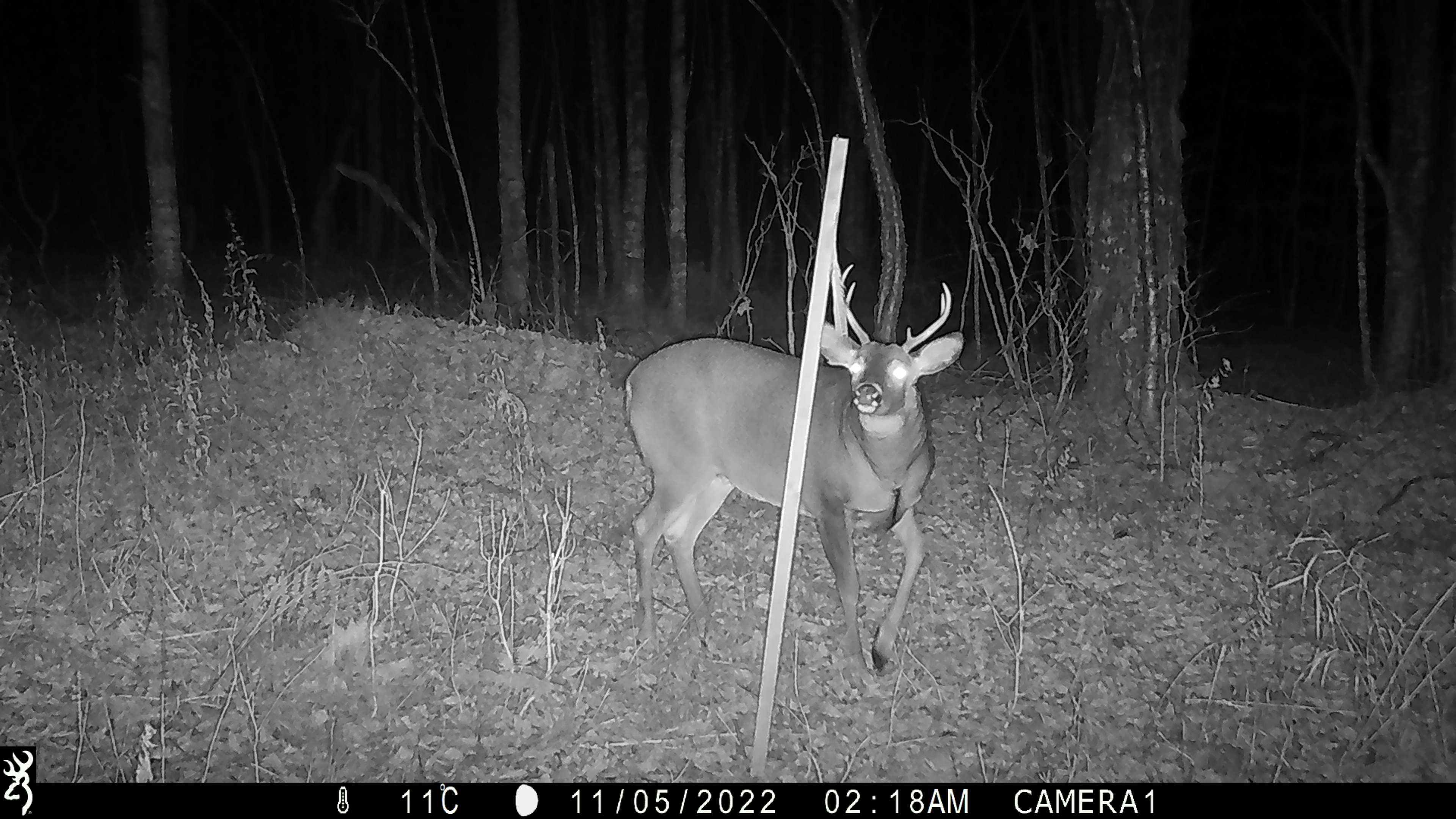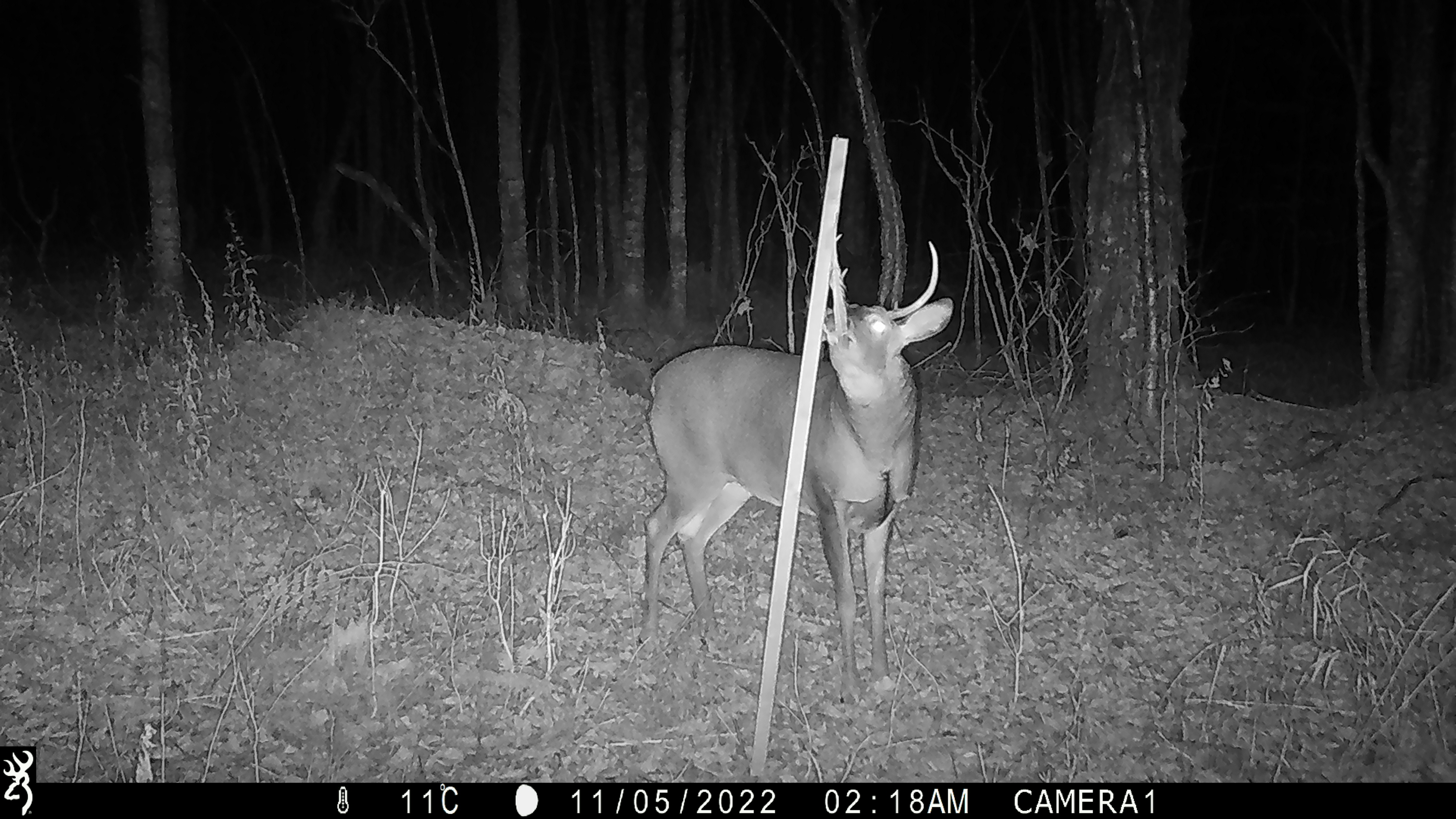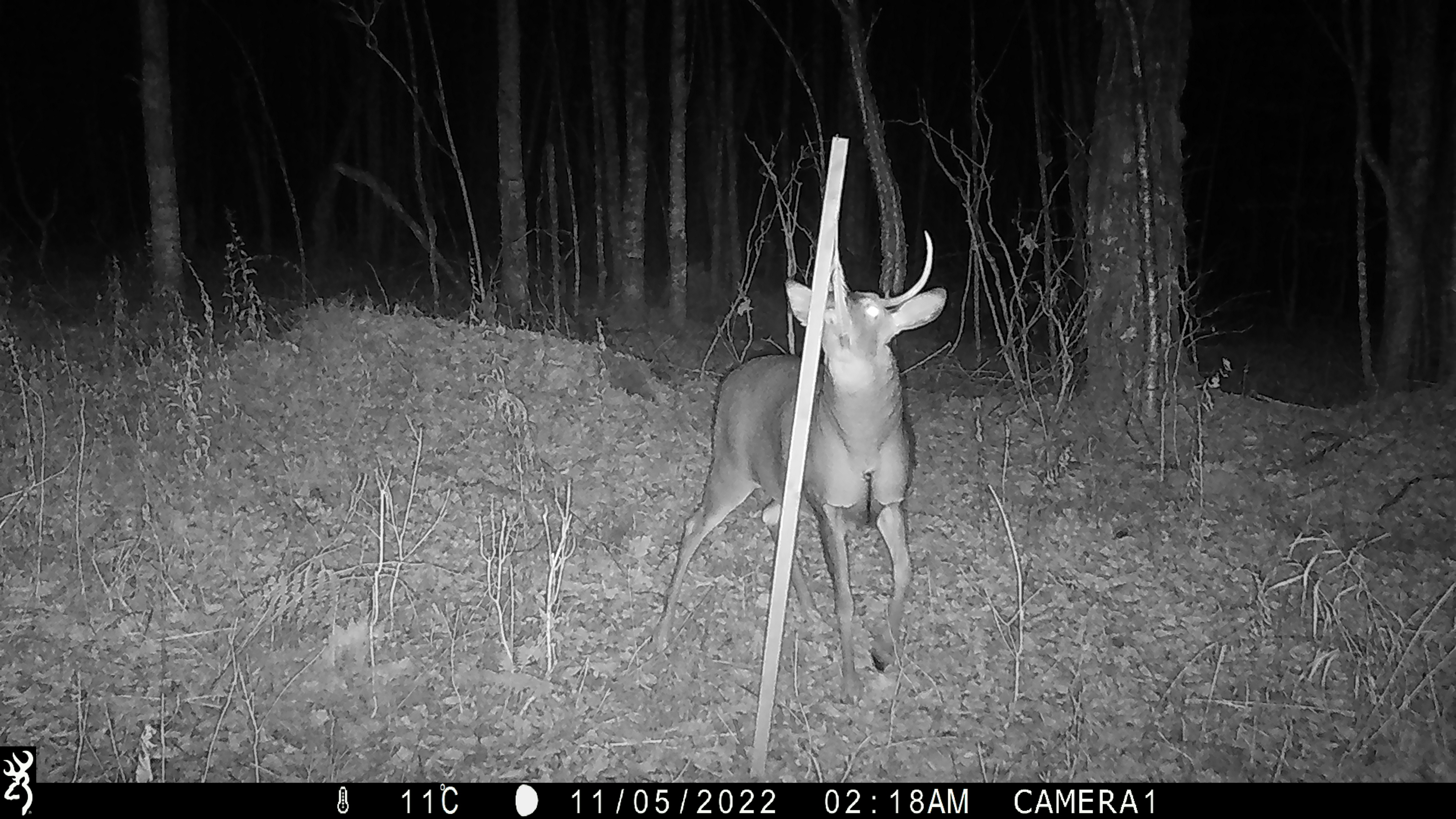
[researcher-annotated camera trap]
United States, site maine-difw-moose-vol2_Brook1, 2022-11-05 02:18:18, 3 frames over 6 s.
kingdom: Animalia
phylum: Chordata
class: Mammalia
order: Artiodactyla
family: Cervidae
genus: Odocoileus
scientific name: Odocoileus virginianus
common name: white-tailed deer